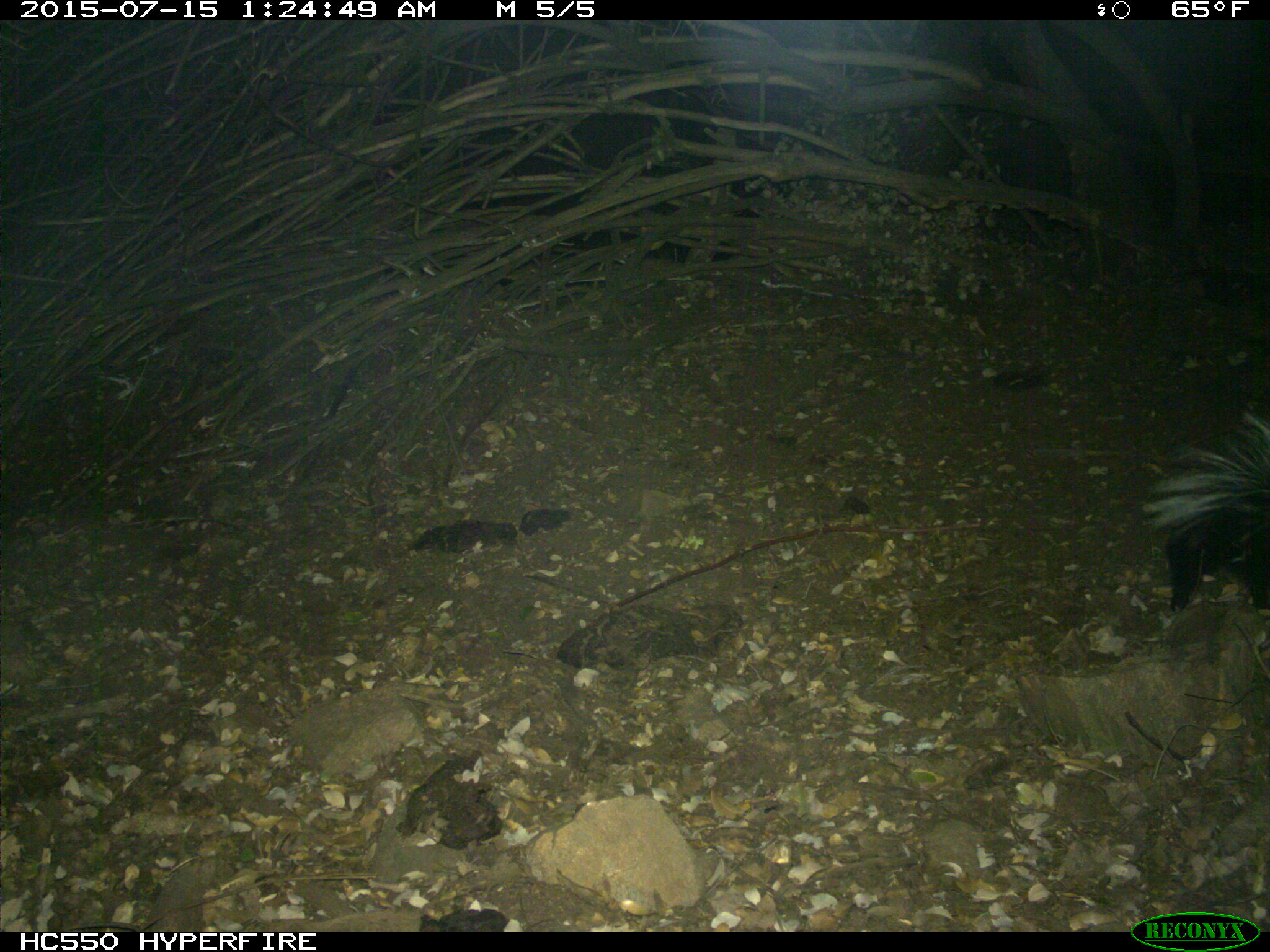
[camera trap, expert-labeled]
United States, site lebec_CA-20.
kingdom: Animalia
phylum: Chordata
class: Mammalia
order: Carnivora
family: Mephitidae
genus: Mephitis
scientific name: Mephitis mephitis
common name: striped skunk